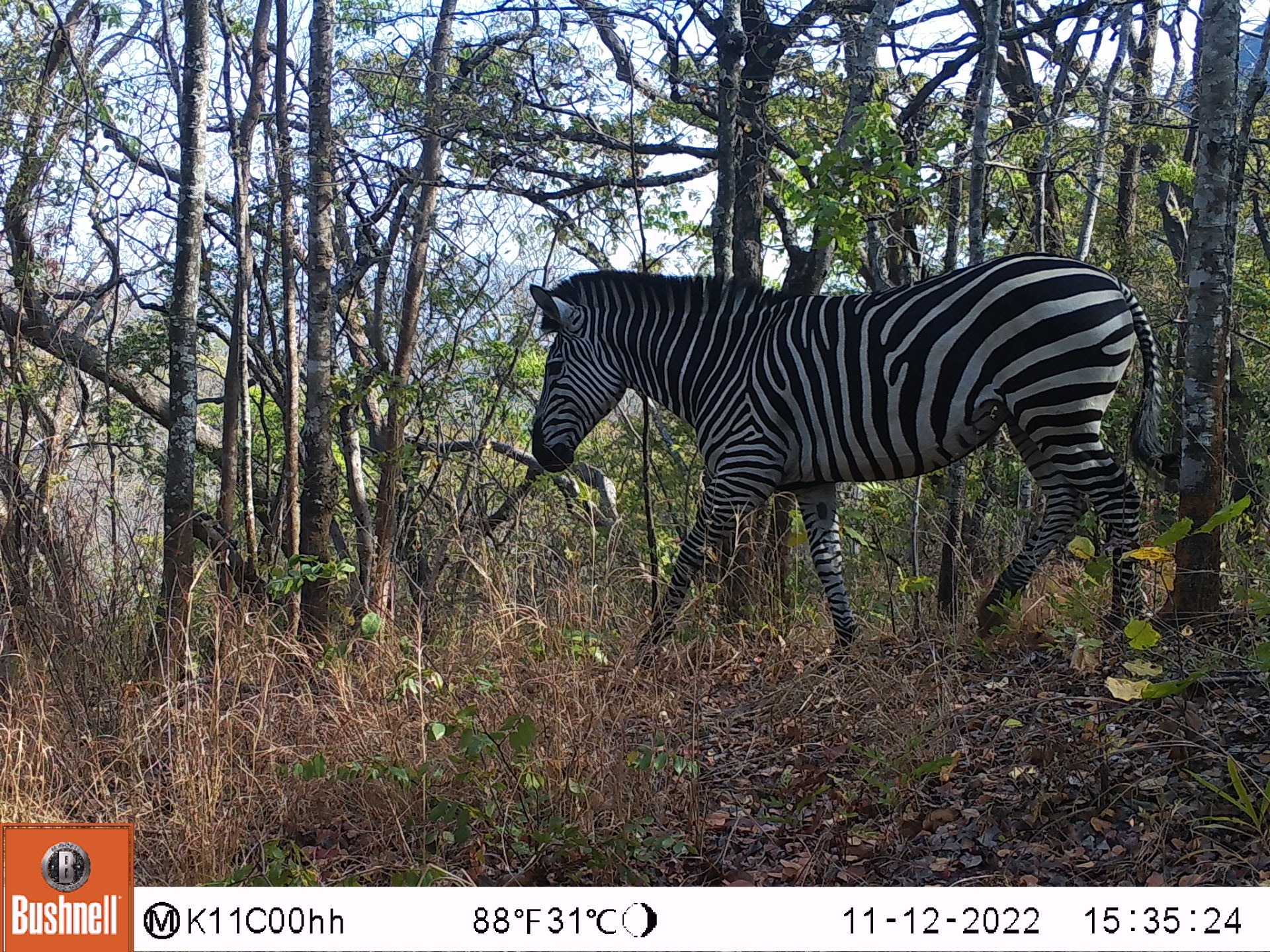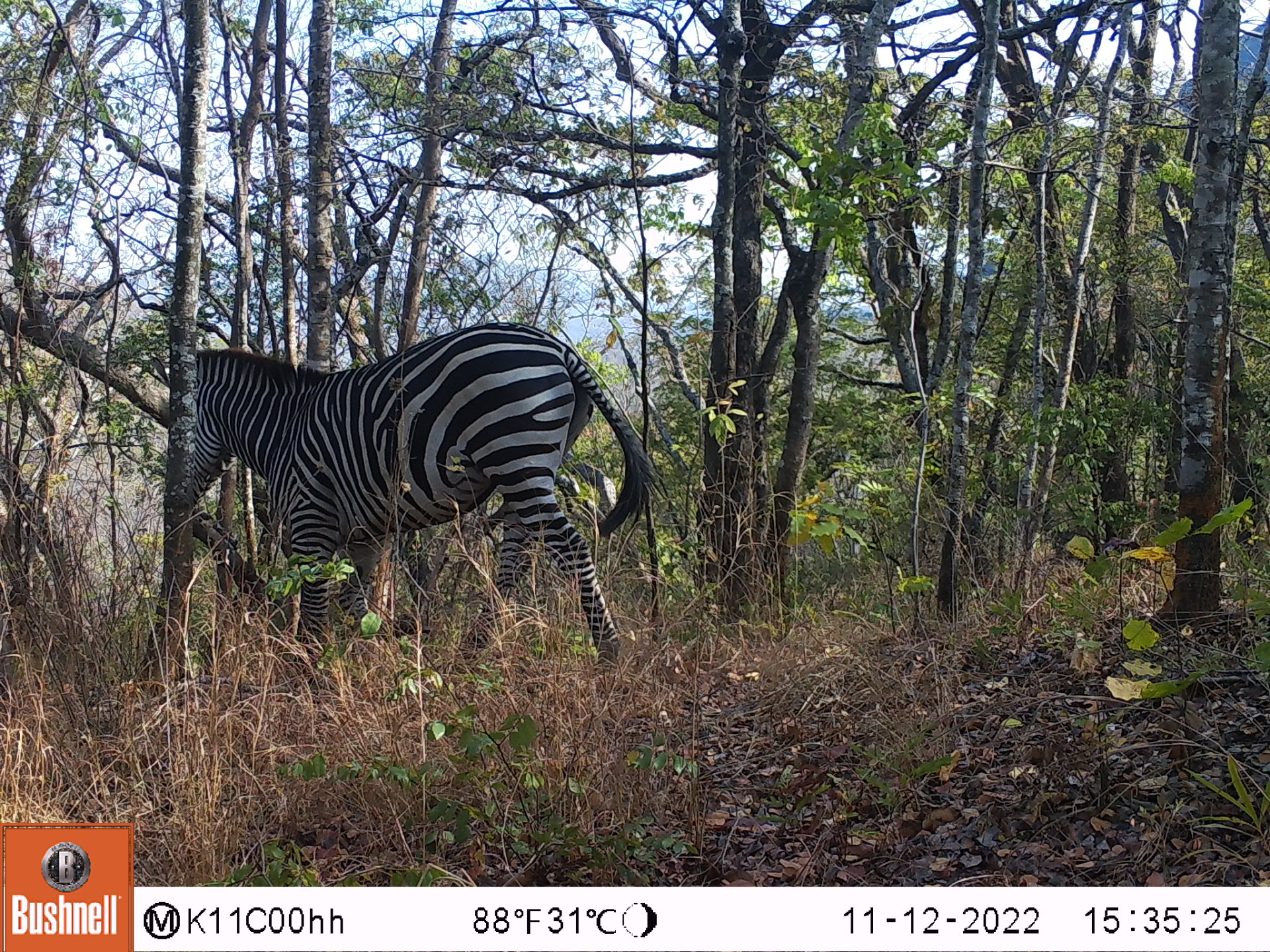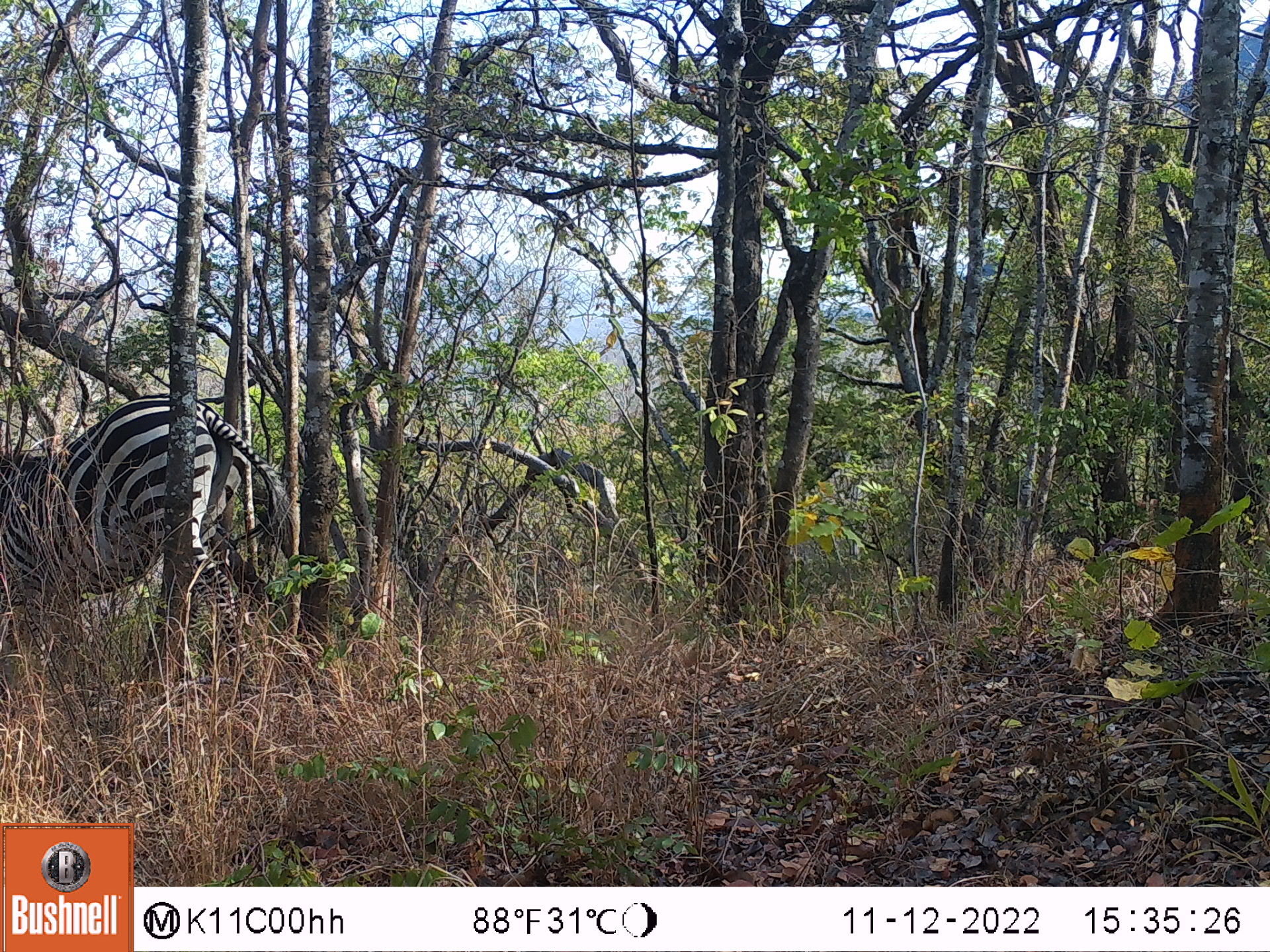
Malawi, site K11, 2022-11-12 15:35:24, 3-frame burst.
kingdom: Animalia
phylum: Chordata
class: Mammalia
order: Perissodactyla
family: Equidae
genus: Equus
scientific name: Equus quagga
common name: plains zebra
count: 1